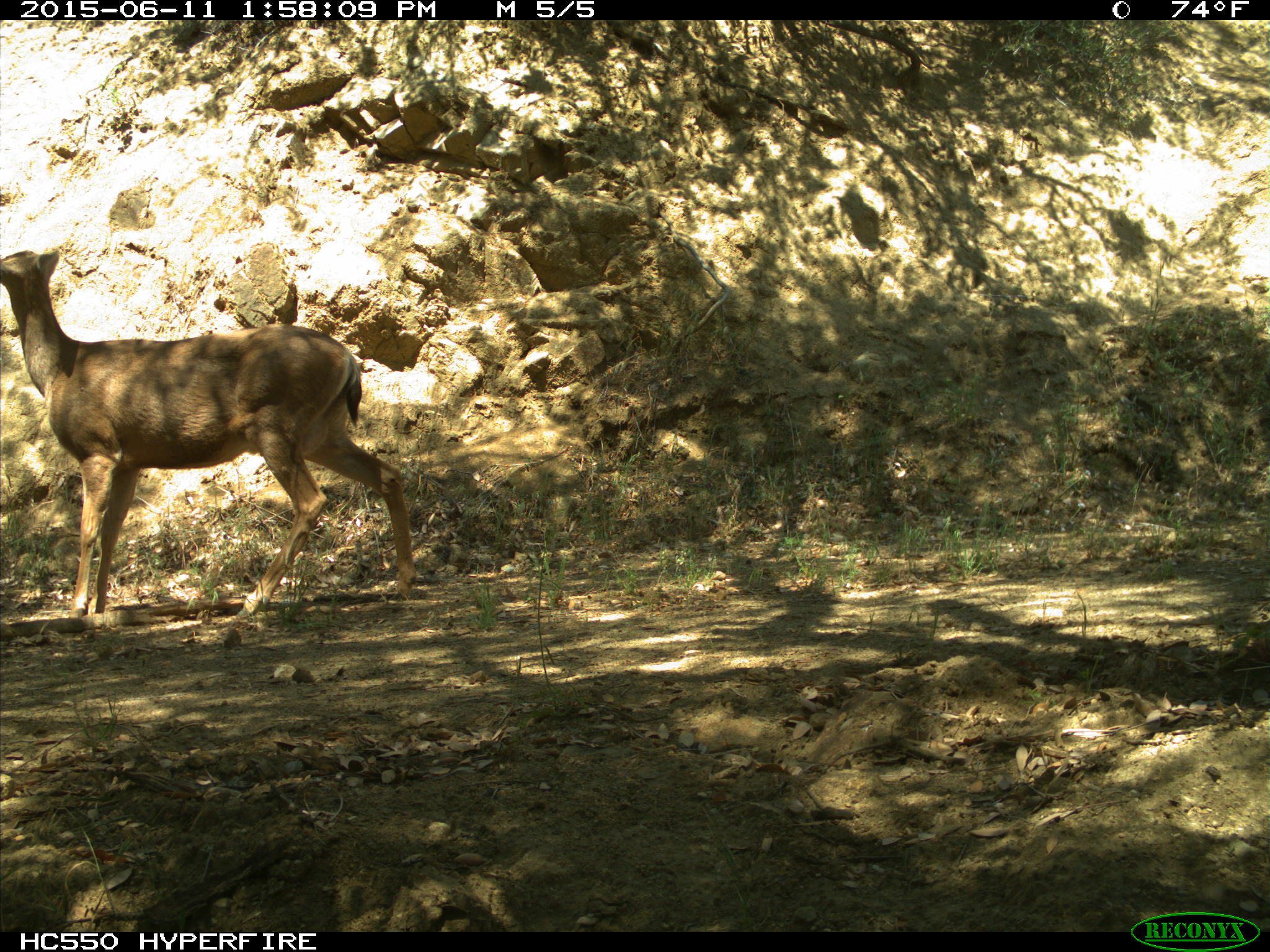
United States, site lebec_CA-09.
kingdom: Animalia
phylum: Chordata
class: Mammalia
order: Artiodactyla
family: Cervidae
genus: Odocoileus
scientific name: Odocoileus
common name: deer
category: unidentified deer